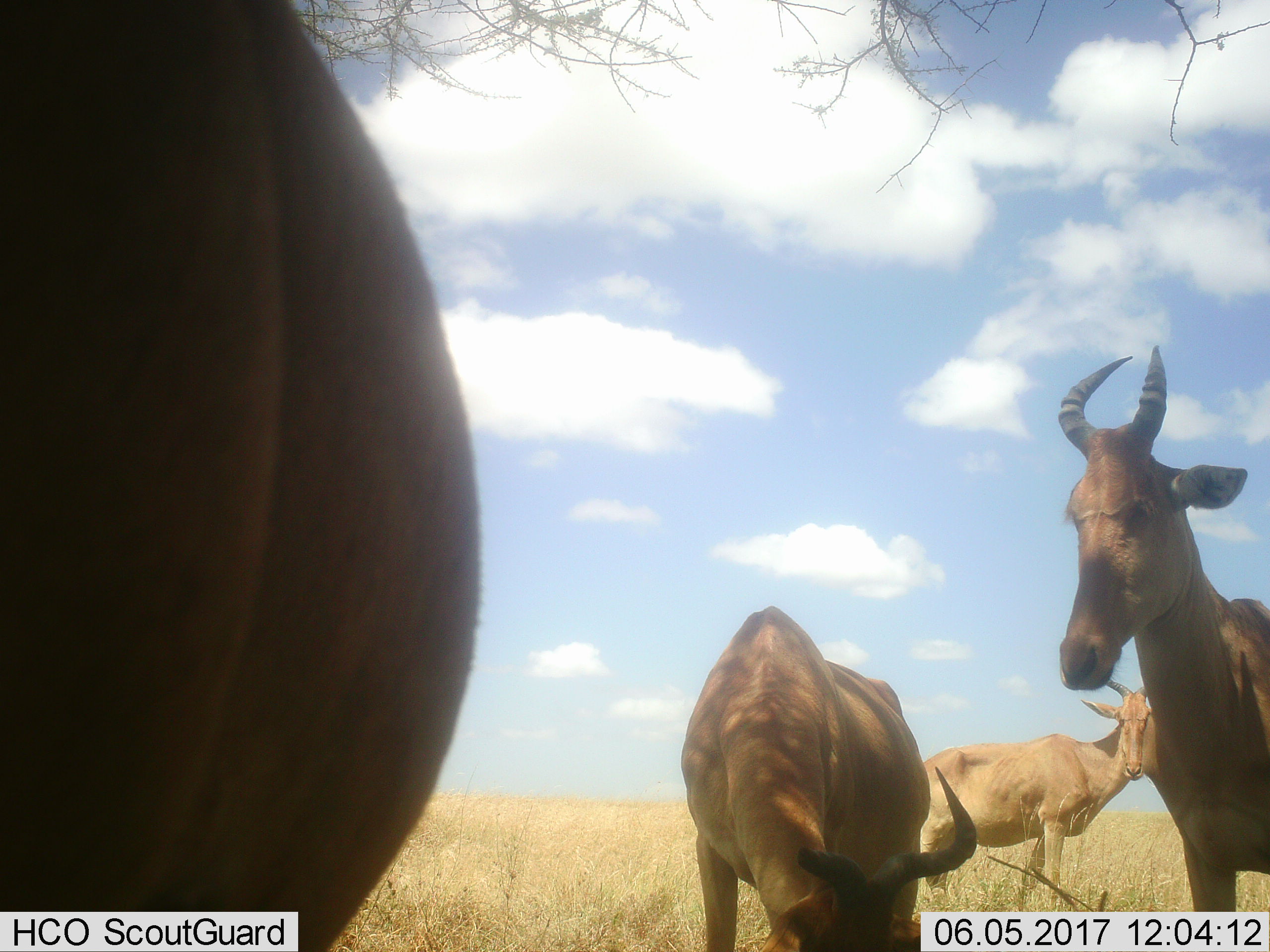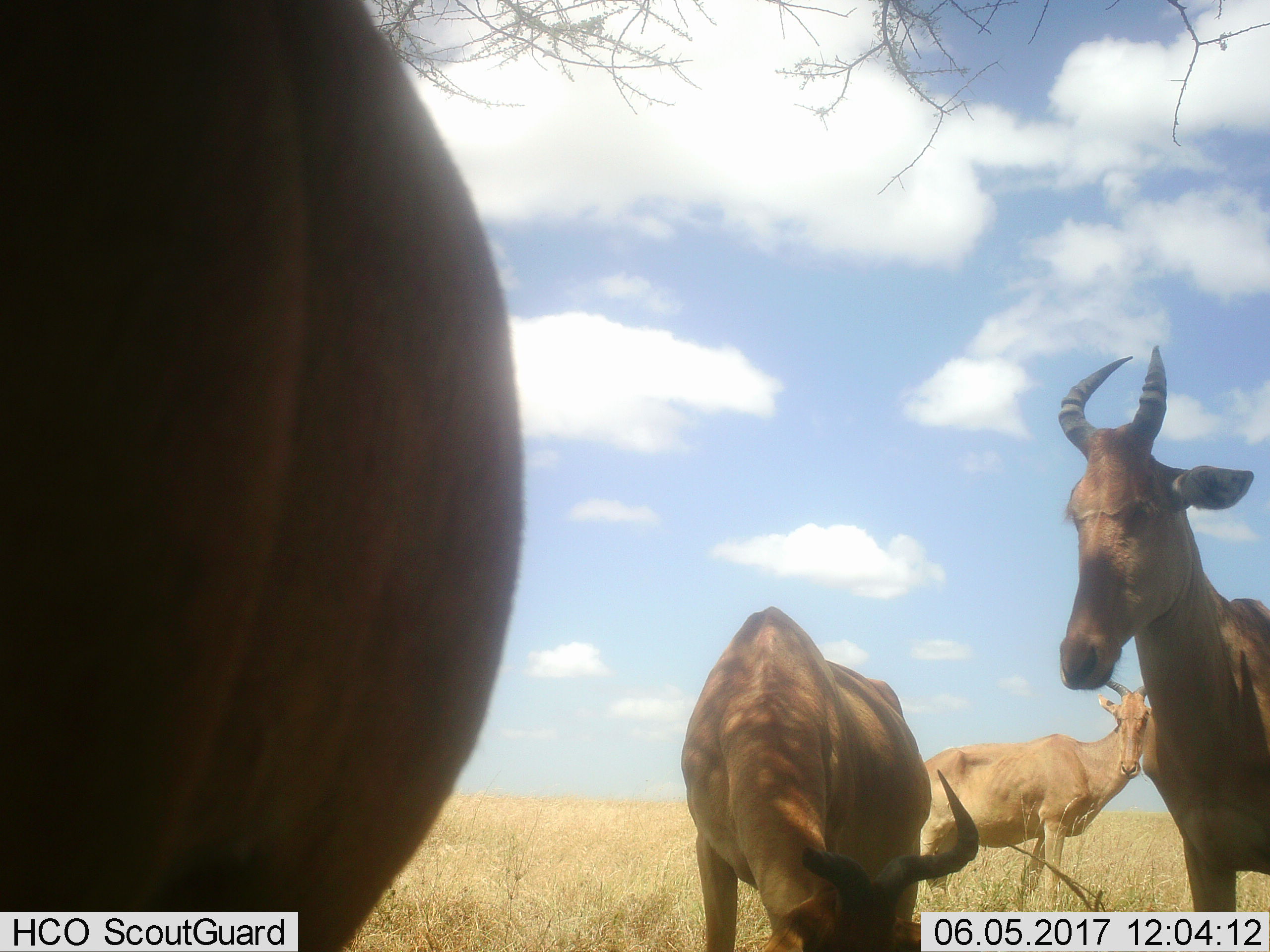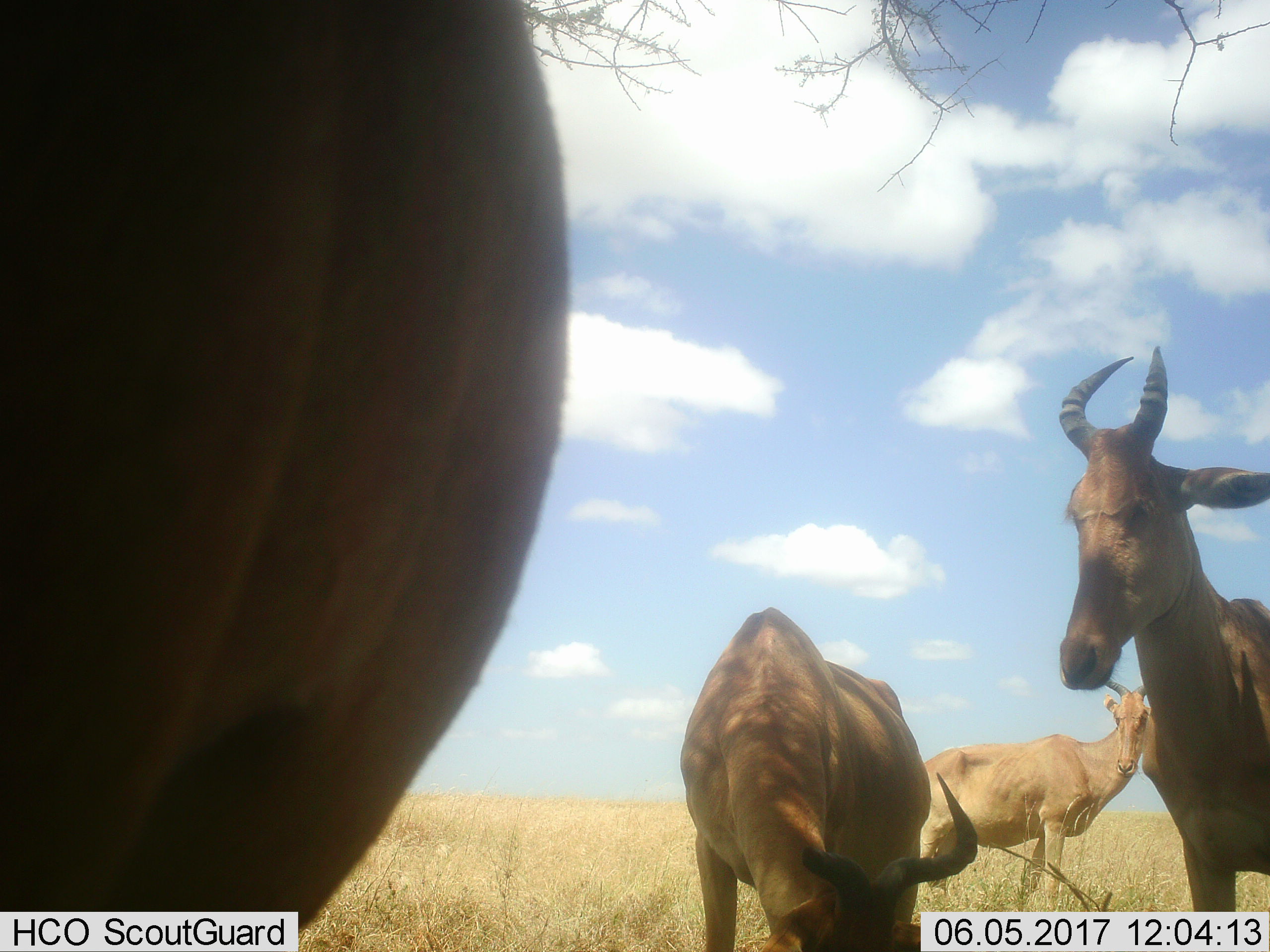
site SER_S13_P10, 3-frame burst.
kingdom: Animalia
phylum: Chordata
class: Mammalia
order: Artiodactyla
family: Bovidae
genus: Alcelaphus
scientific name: Alcelaphus buselaphus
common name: hartebeest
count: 4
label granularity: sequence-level